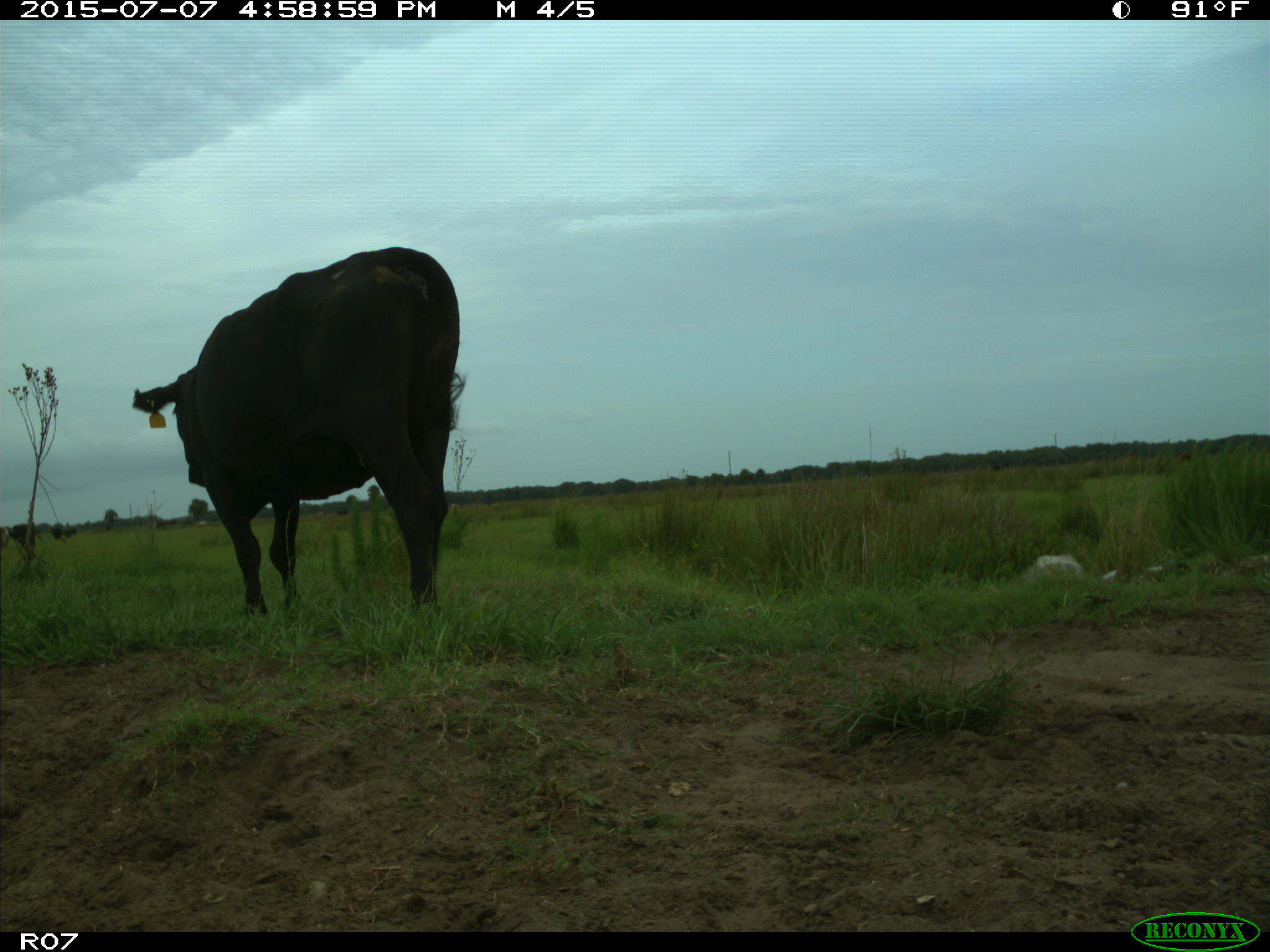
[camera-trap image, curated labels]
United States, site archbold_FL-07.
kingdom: Animalia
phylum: Chordata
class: Mammalia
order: Artiodactyla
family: Bovidae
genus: Bos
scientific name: Bos taurus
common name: domestic cow